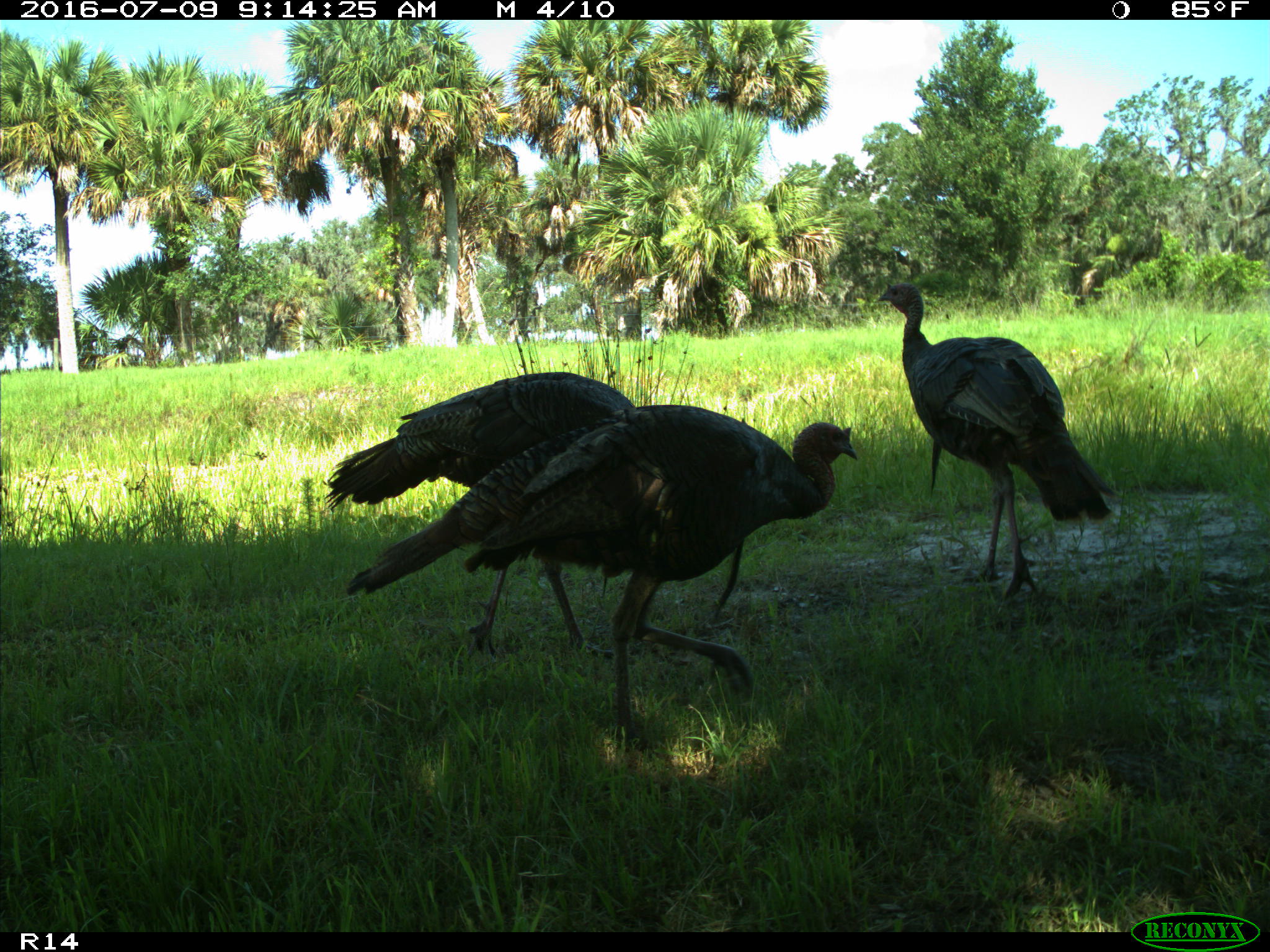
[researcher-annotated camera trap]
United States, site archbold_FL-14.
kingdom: Animalia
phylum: Chordata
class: Aves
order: Galliformes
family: Phasianidae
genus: Meleagris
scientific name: Meleagris gallopavo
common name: wild turkey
Meleagris gallopavo (wild turkey).